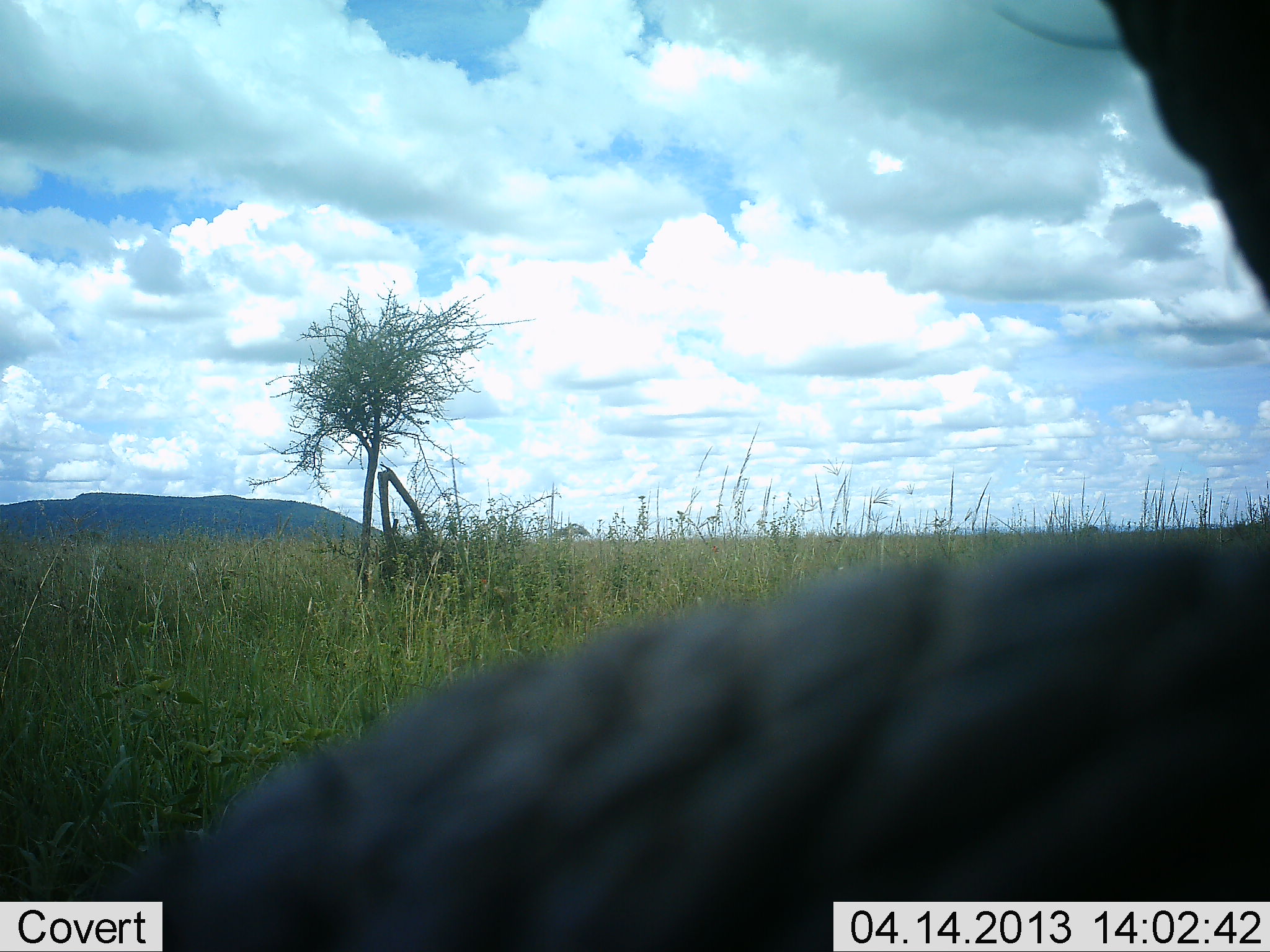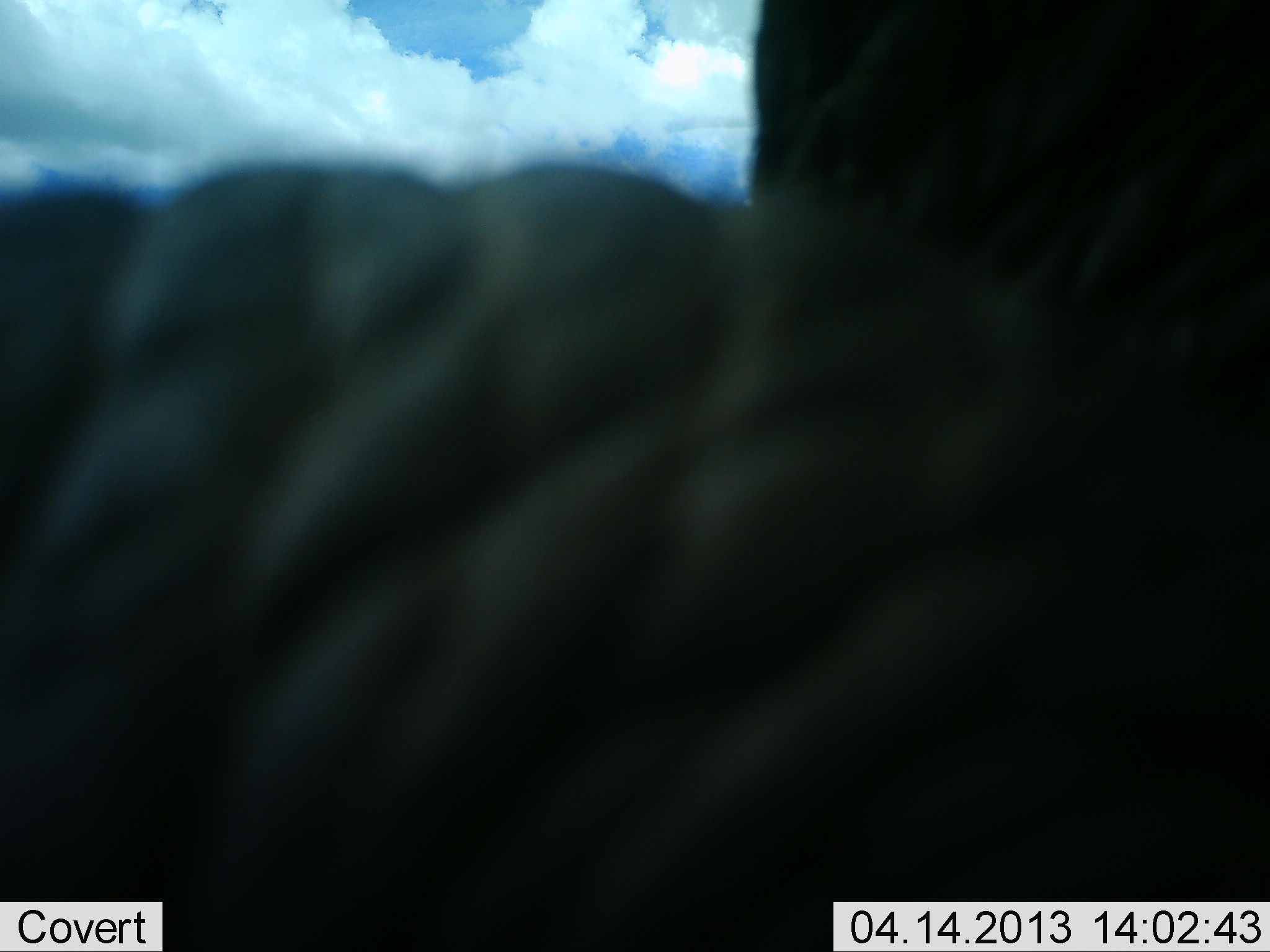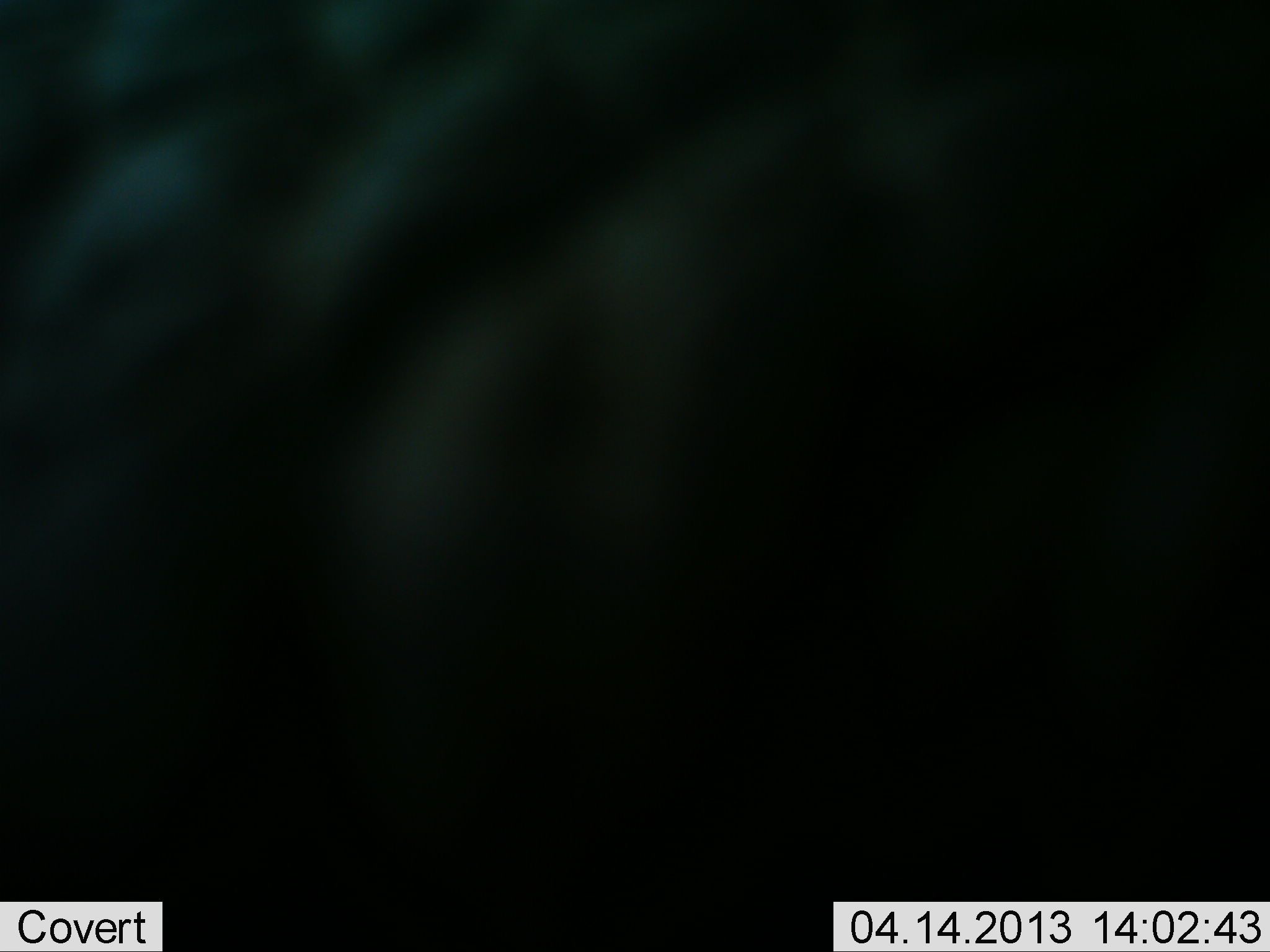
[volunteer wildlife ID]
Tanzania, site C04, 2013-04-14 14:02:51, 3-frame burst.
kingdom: Animalia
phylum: Chordata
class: Mammalia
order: Proboscidea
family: Elephantidae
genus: Loxodonta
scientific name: Loxodonta africana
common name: african bush elephant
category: elephant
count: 1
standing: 43%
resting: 0%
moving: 29%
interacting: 29%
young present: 0%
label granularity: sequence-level